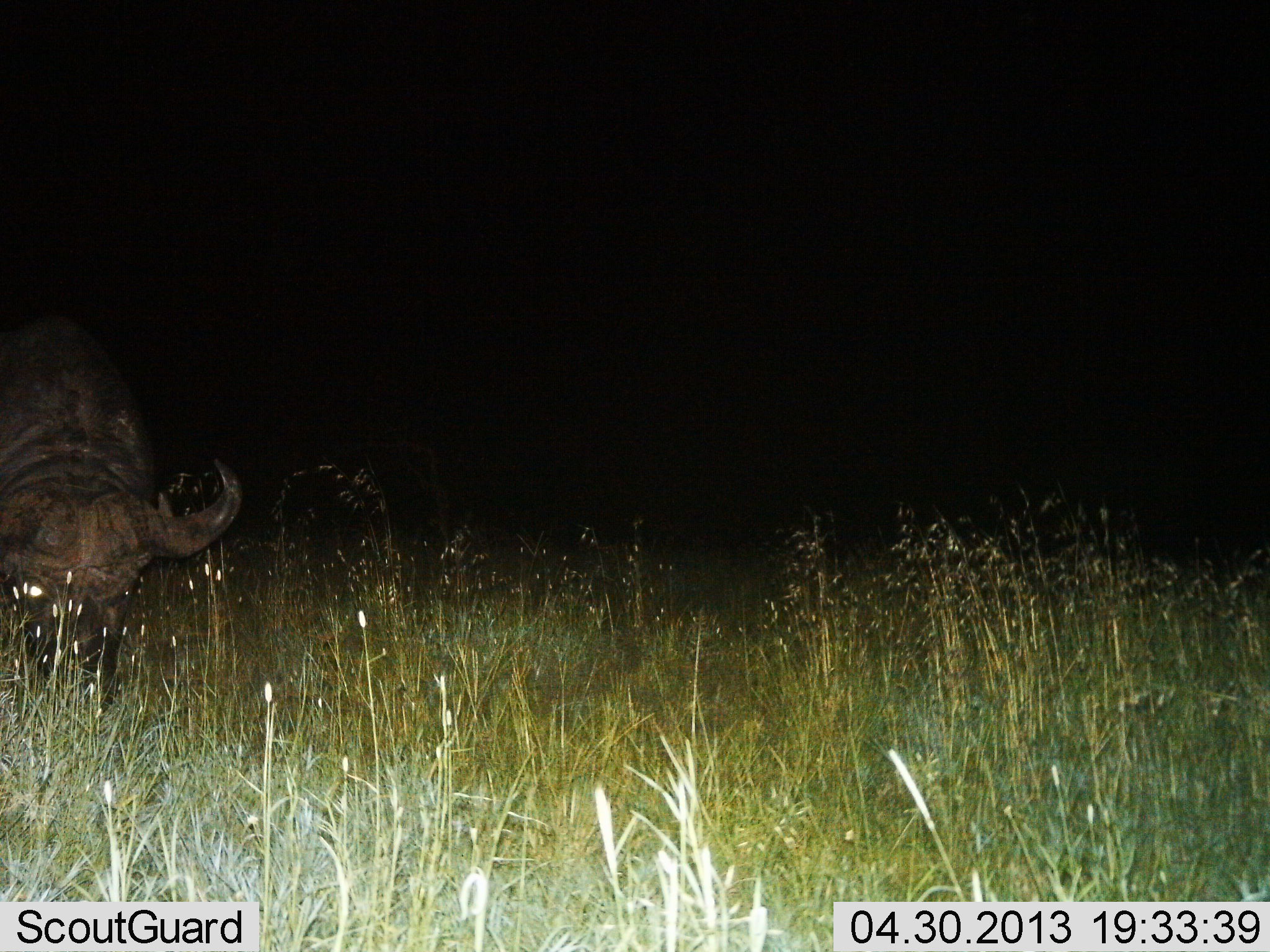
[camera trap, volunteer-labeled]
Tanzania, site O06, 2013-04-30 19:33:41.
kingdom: Animalia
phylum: Chordata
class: Mammalia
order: Artiodactyla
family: Bovidae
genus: Syncerus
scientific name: Syncerus caffer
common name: cape buffalo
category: buffalo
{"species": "buffalo (cape buffalo) (Syncerus caffer)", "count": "1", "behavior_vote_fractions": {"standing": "16%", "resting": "0%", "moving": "16%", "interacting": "0%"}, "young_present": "0%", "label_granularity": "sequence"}